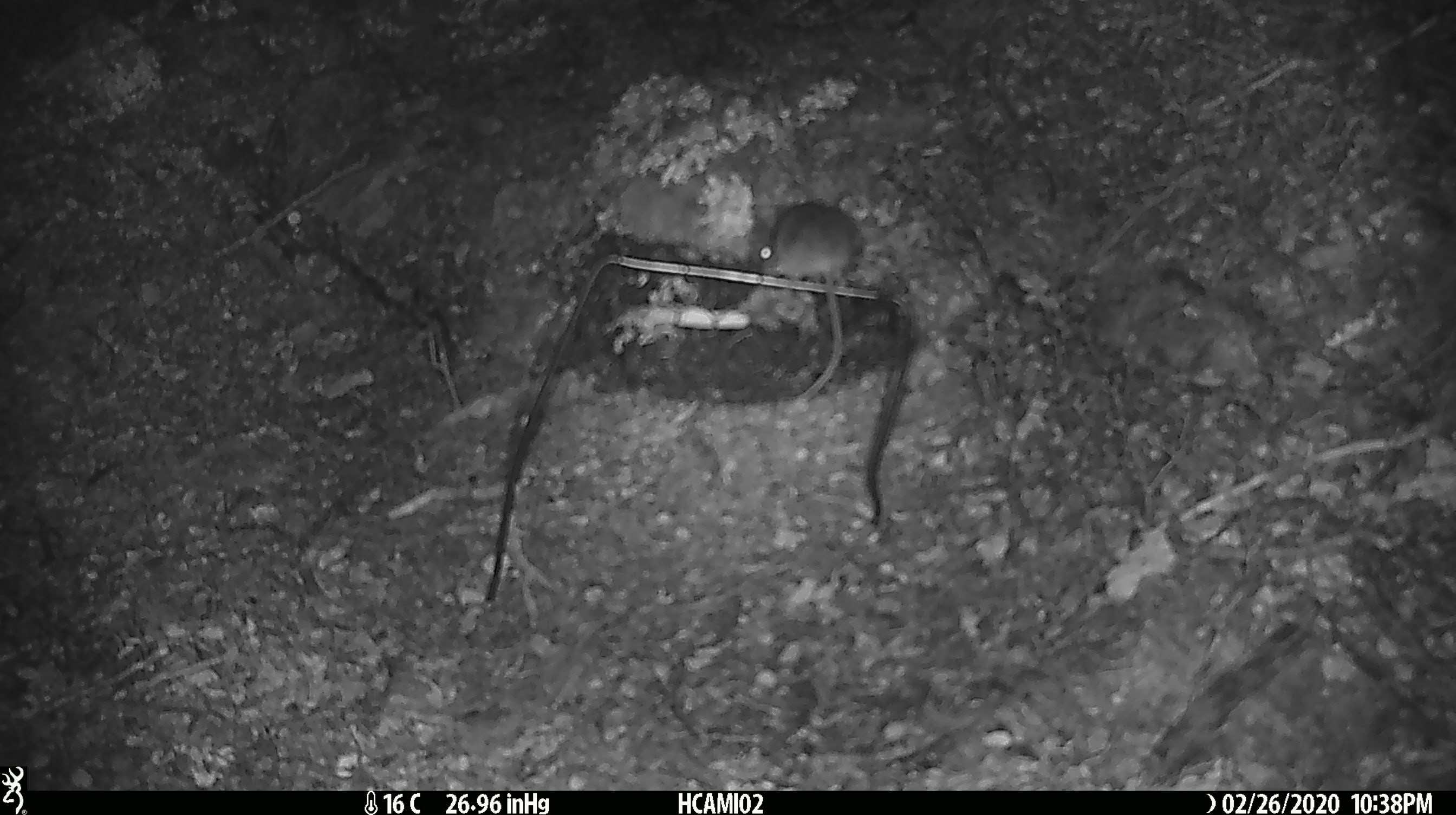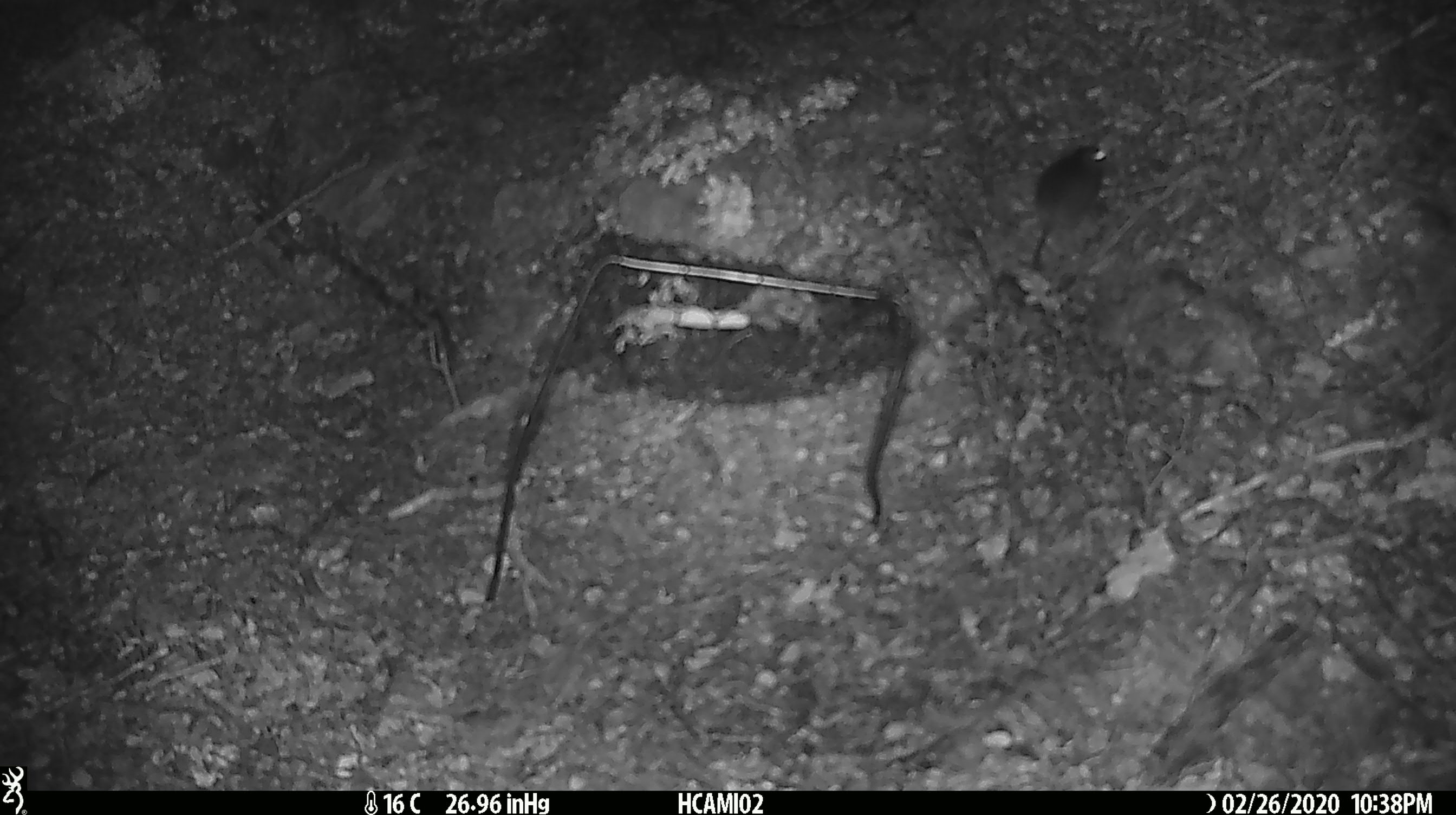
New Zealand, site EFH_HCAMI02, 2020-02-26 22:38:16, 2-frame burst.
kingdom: Animalia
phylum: Chordata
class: Mammalia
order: Rodentia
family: Muridae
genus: Mus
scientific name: Mus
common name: mouse